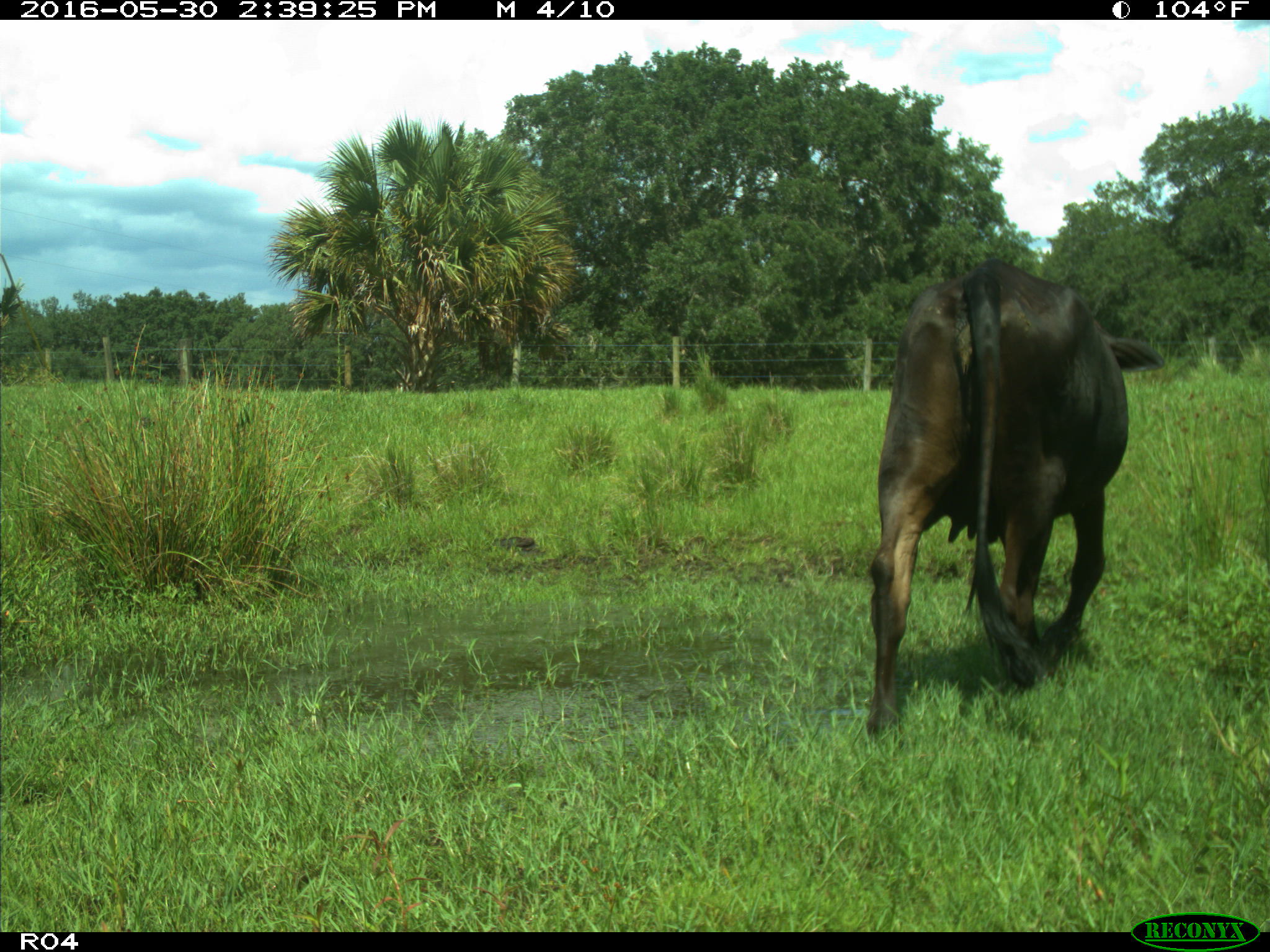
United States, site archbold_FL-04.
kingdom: Animalia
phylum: Chordata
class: Mammalia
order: Artiodactyla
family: Bovidae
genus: Bos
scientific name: Bos taurus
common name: domestic cow